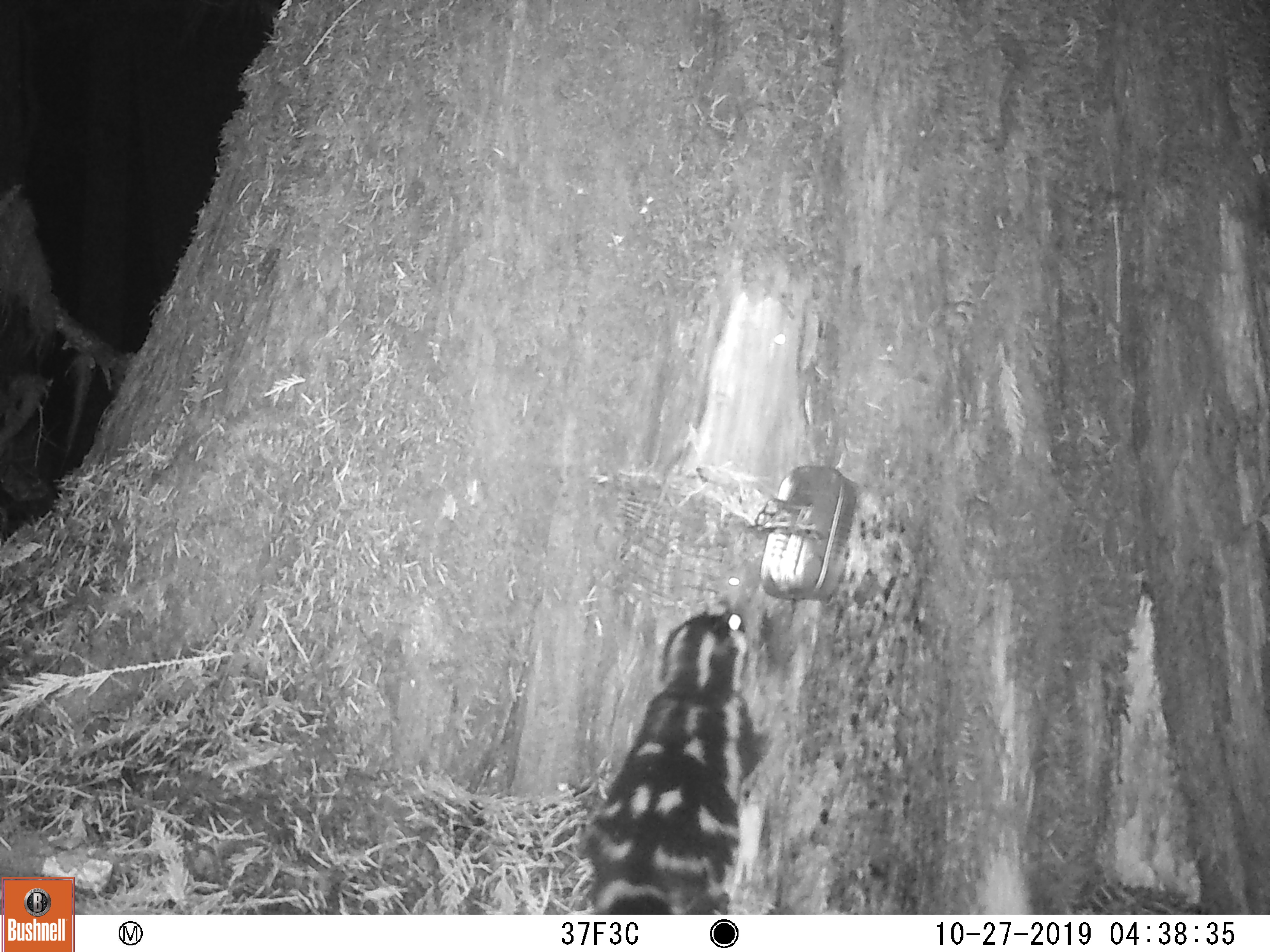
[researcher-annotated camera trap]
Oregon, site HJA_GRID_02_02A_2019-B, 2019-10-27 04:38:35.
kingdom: Animalia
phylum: Chordata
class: Mammalia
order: Carnivora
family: Mephitidae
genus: Spilogale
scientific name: Spilogale gracilis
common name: western spotted skunk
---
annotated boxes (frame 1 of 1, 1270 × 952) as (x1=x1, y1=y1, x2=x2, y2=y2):
western spotted skunk: (x1=562, y1=577, x2=787, y2=912)